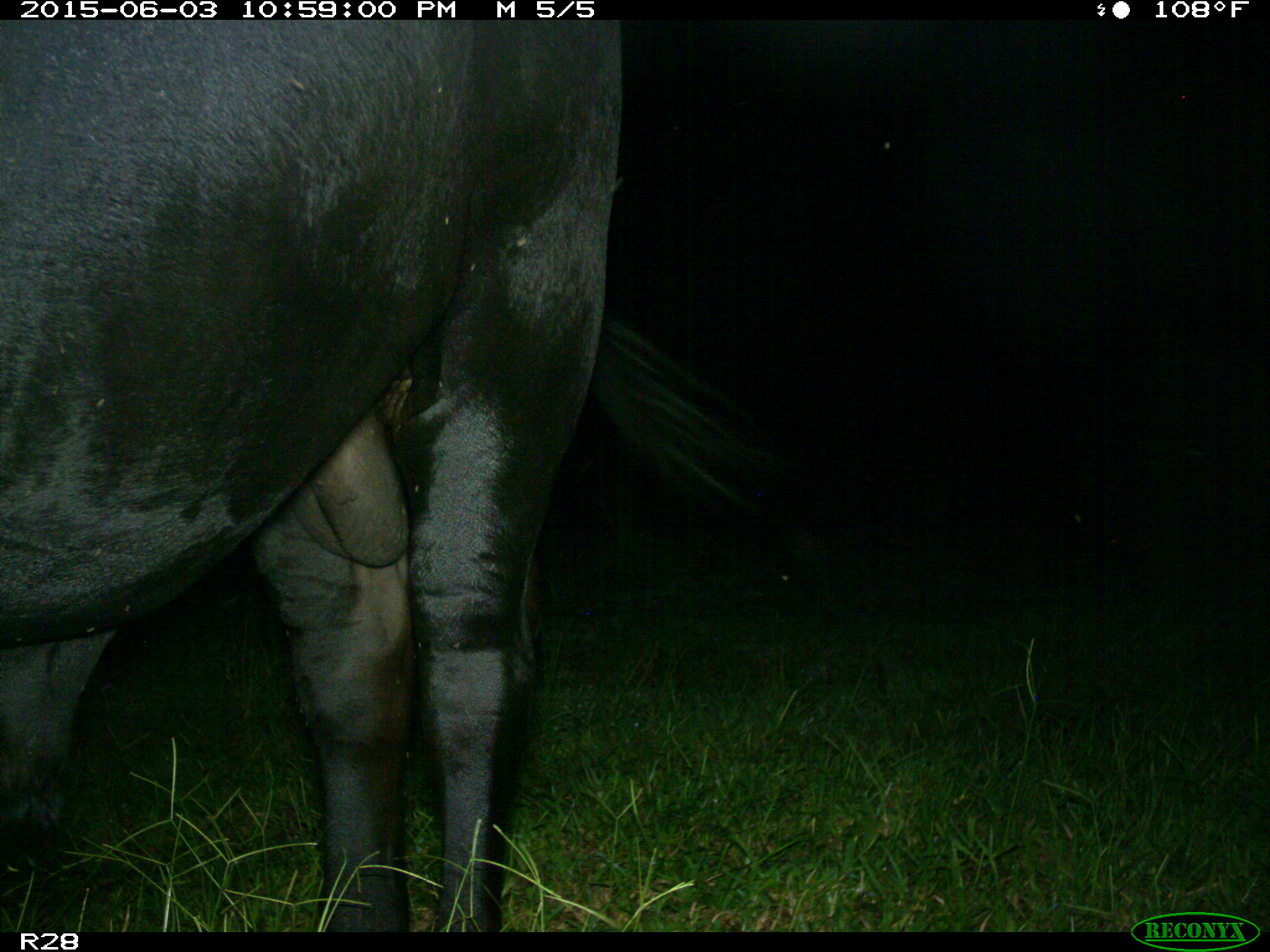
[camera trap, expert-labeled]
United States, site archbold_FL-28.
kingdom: Animalia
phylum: Chordata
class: Mammalia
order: Artiodactyla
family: Bovidae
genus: Bos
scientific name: Bos taurus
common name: domestic cow